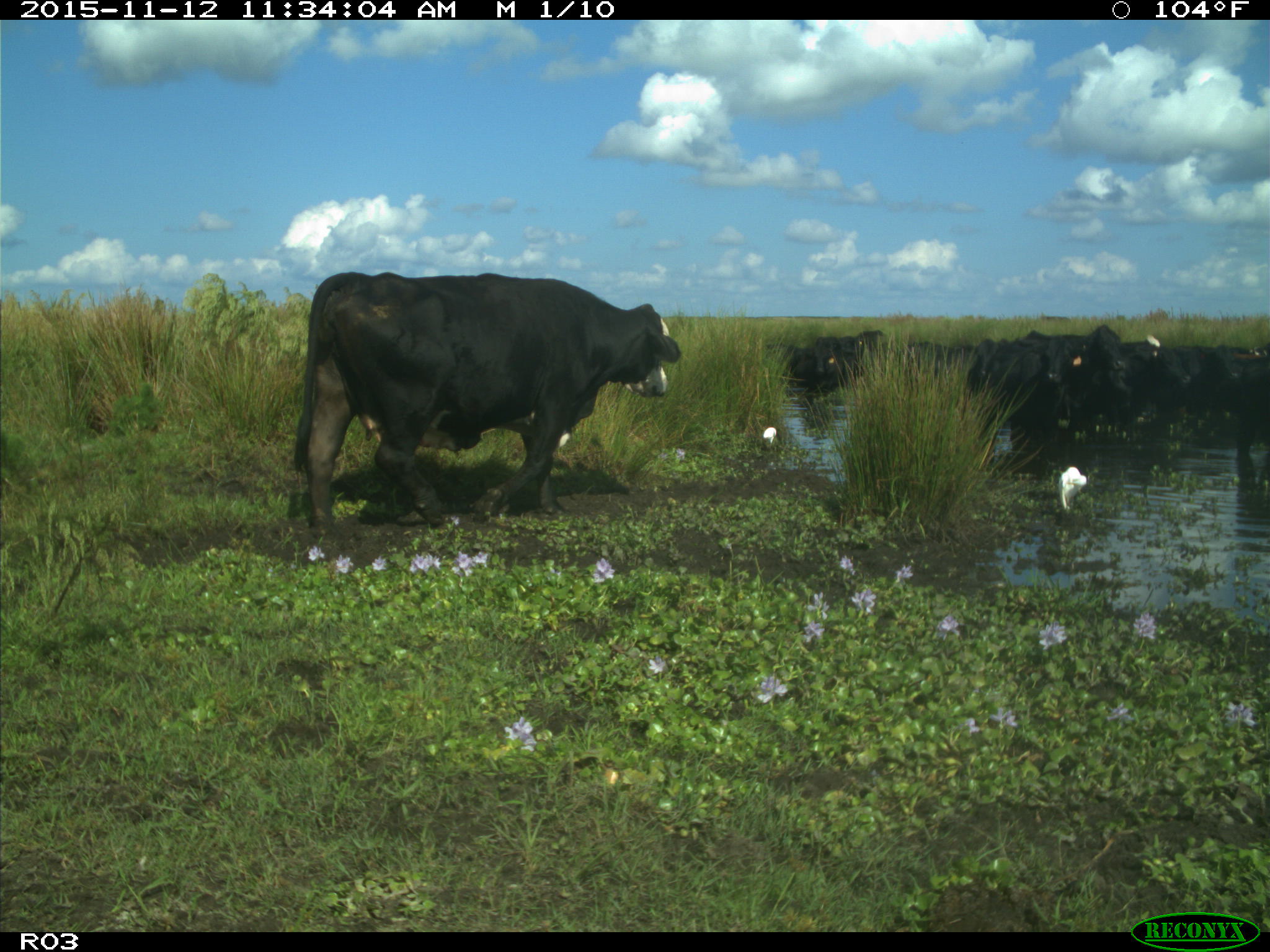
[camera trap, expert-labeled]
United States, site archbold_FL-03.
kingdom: Animalia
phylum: Chordata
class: Mammalia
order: Artiodactyla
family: Bovidae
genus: Bos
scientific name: Bos taurus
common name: domestic cow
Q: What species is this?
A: Bos taurus (domestic cow).